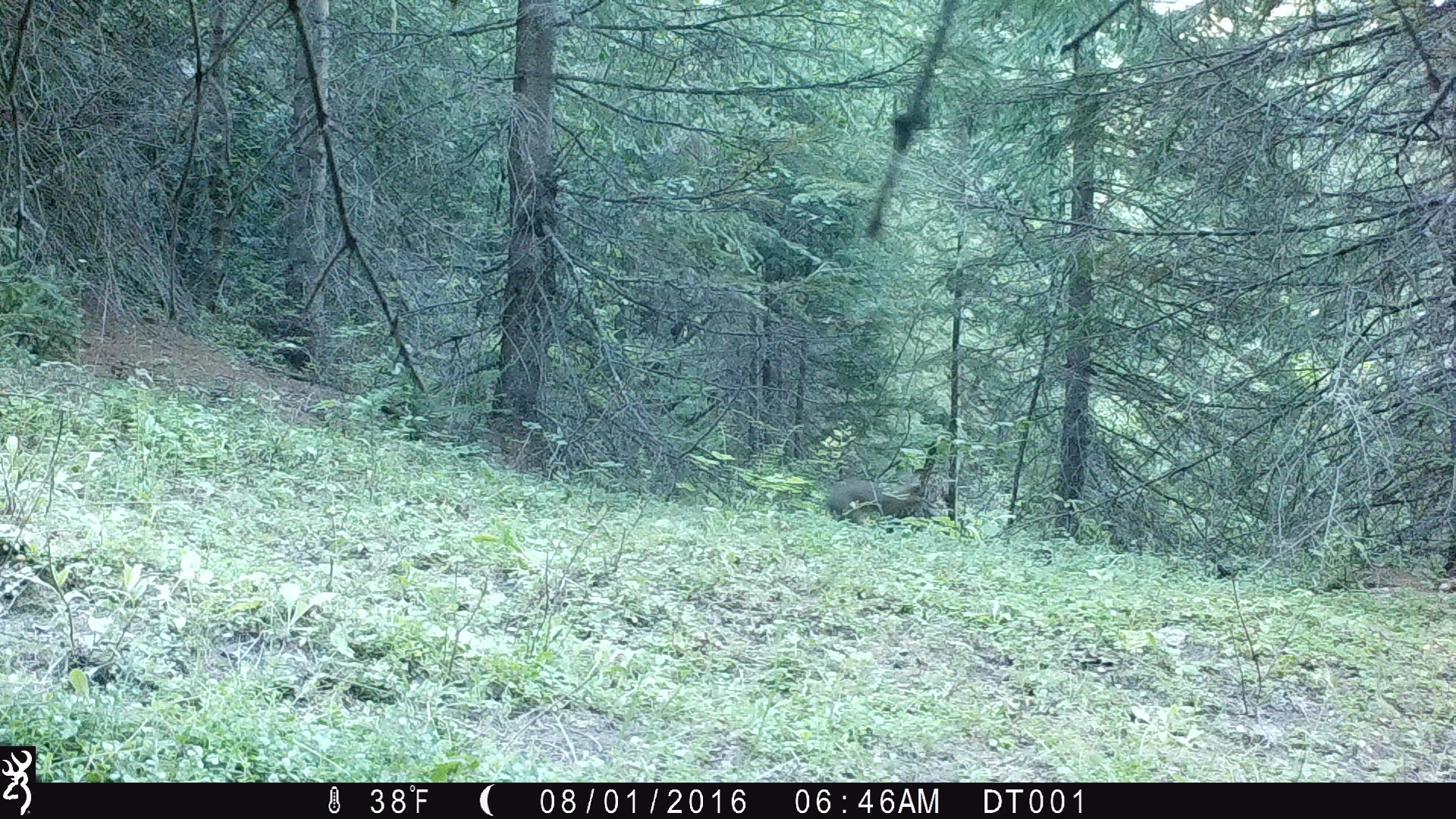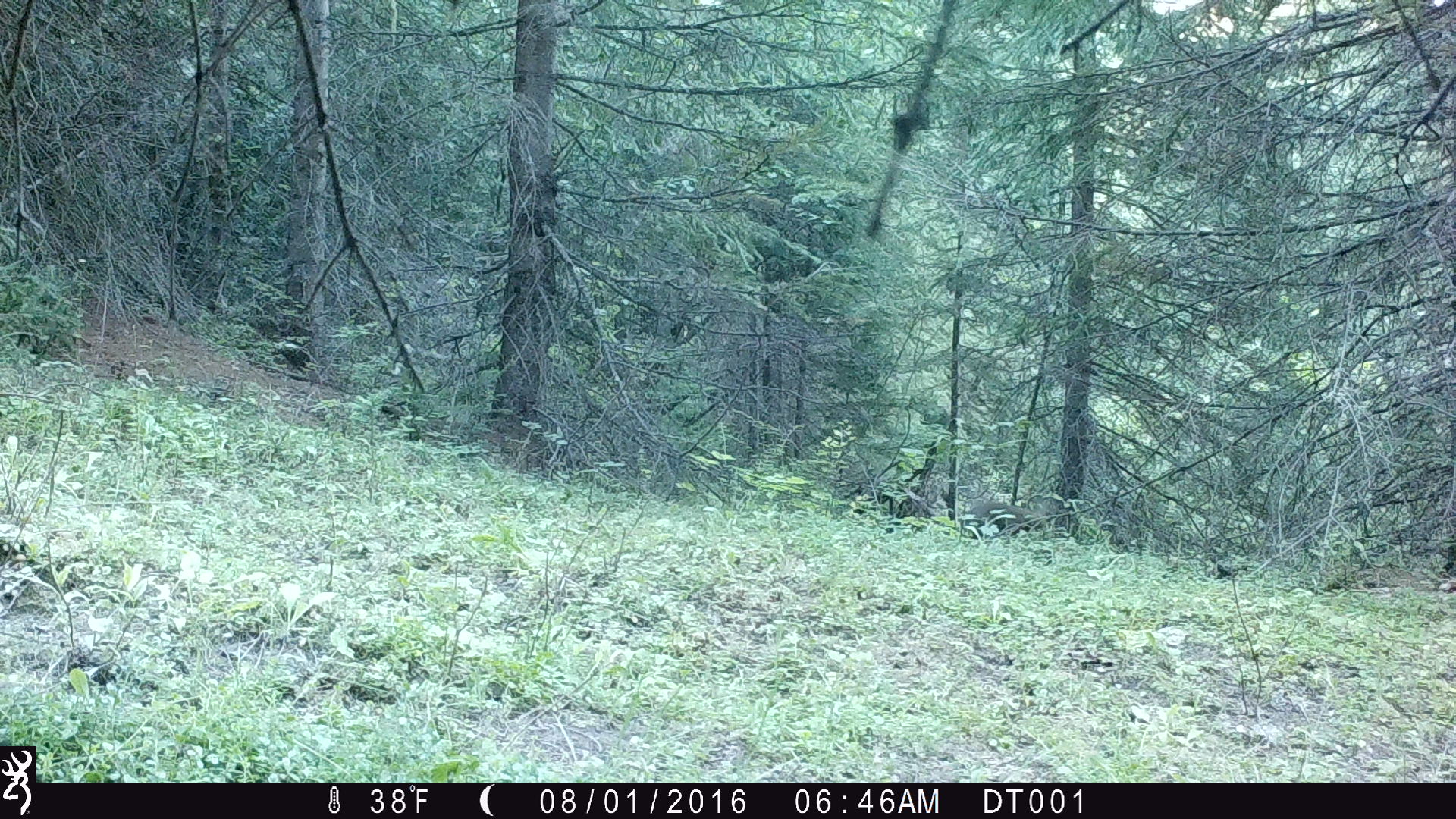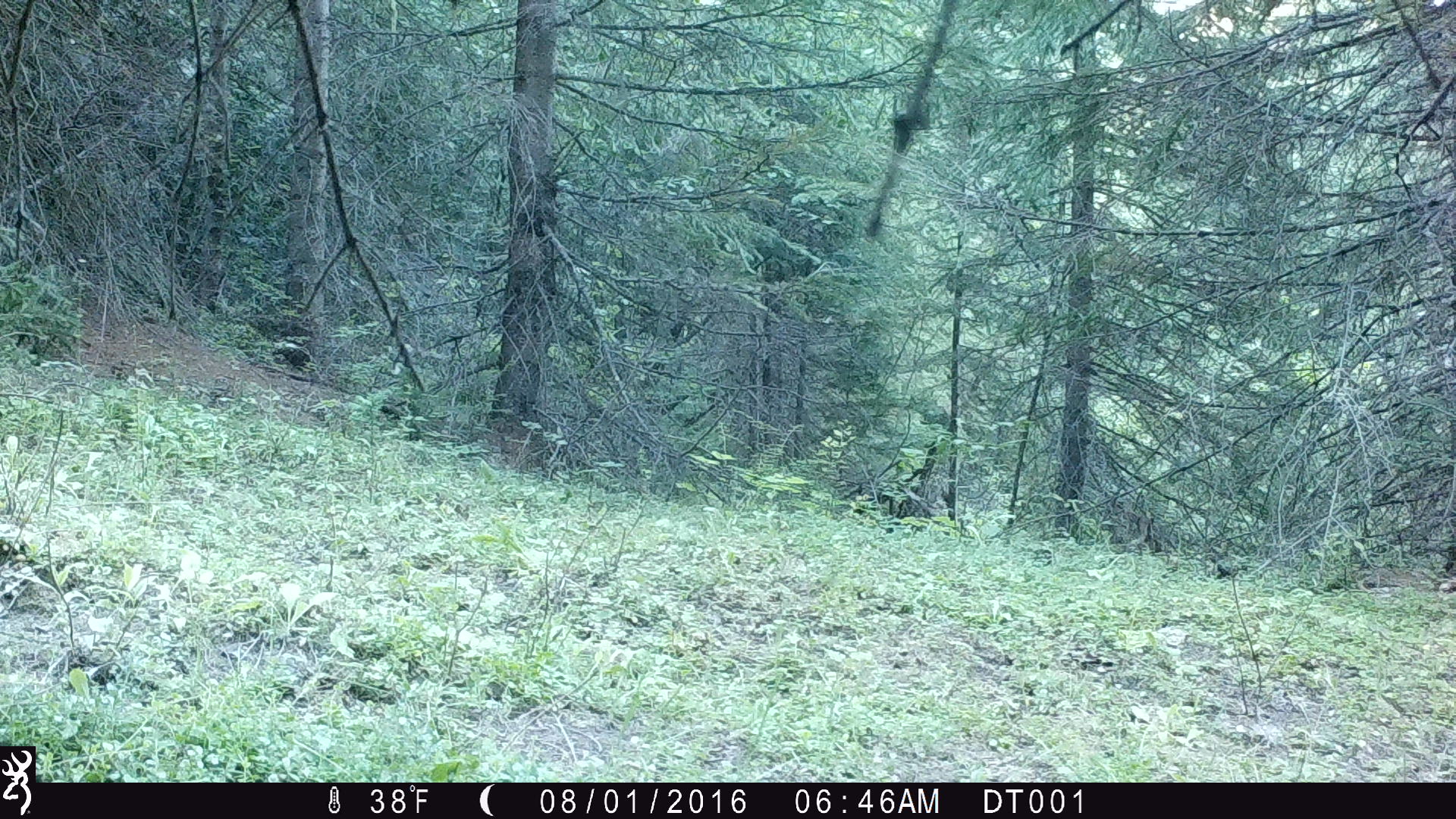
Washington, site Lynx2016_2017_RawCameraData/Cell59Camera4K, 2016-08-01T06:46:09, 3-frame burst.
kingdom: Animalia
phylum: Chordata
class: Mammalia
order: Lagomorpha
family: Leporidae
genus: Lepus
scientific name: Lepus americanus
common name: snowshoe hare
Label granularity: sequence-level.